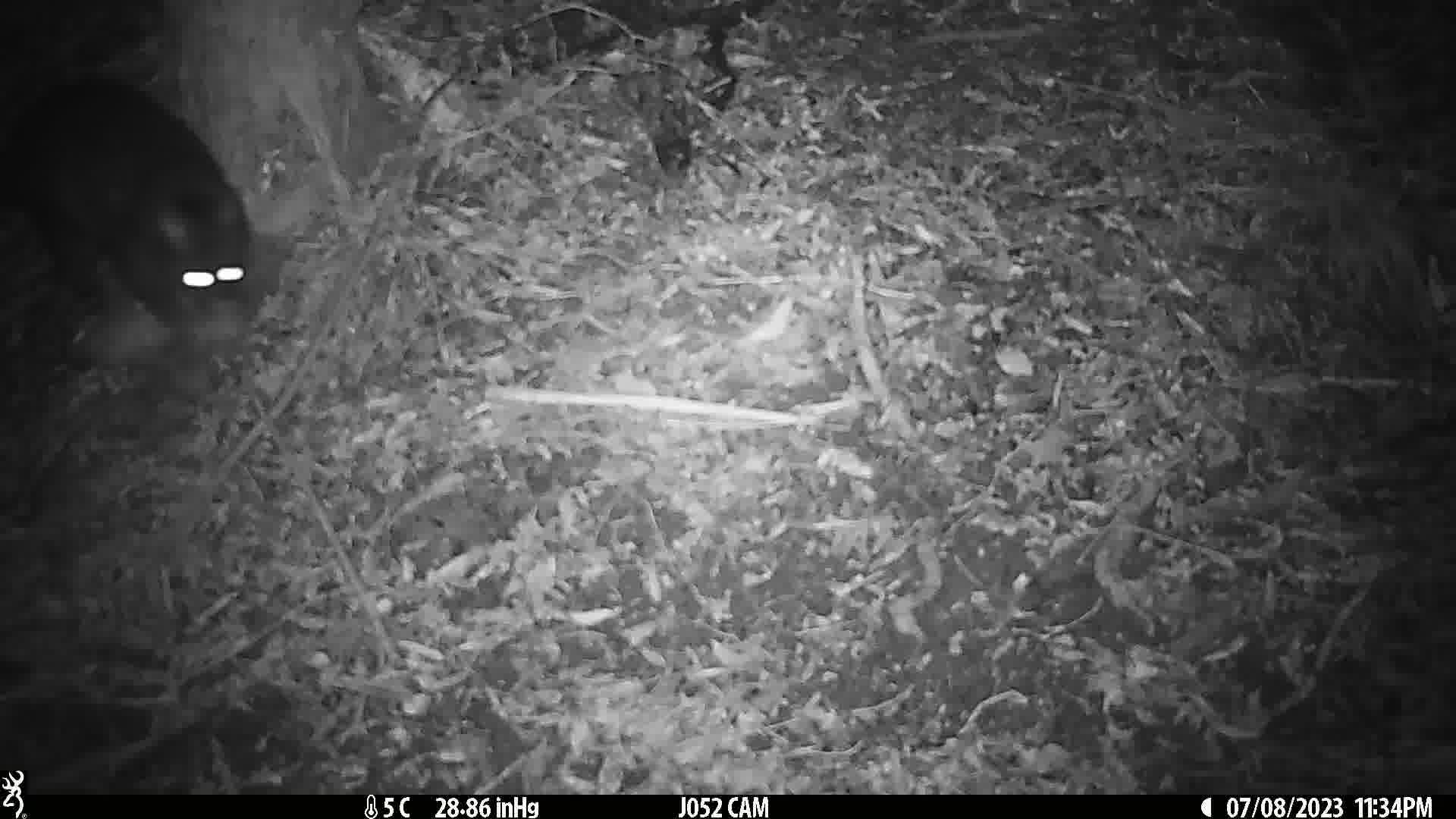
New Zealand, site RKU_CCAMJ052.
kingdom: Animalia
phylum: Chordata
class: Mammalia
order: Diprotodontia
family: Phalangeridae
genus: Trichosurus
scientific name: Trichosurus vulpecula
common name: common brushtail possum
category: possum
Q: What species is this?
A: Possum (common brushtail possum) (Trichosurus vulpecula).